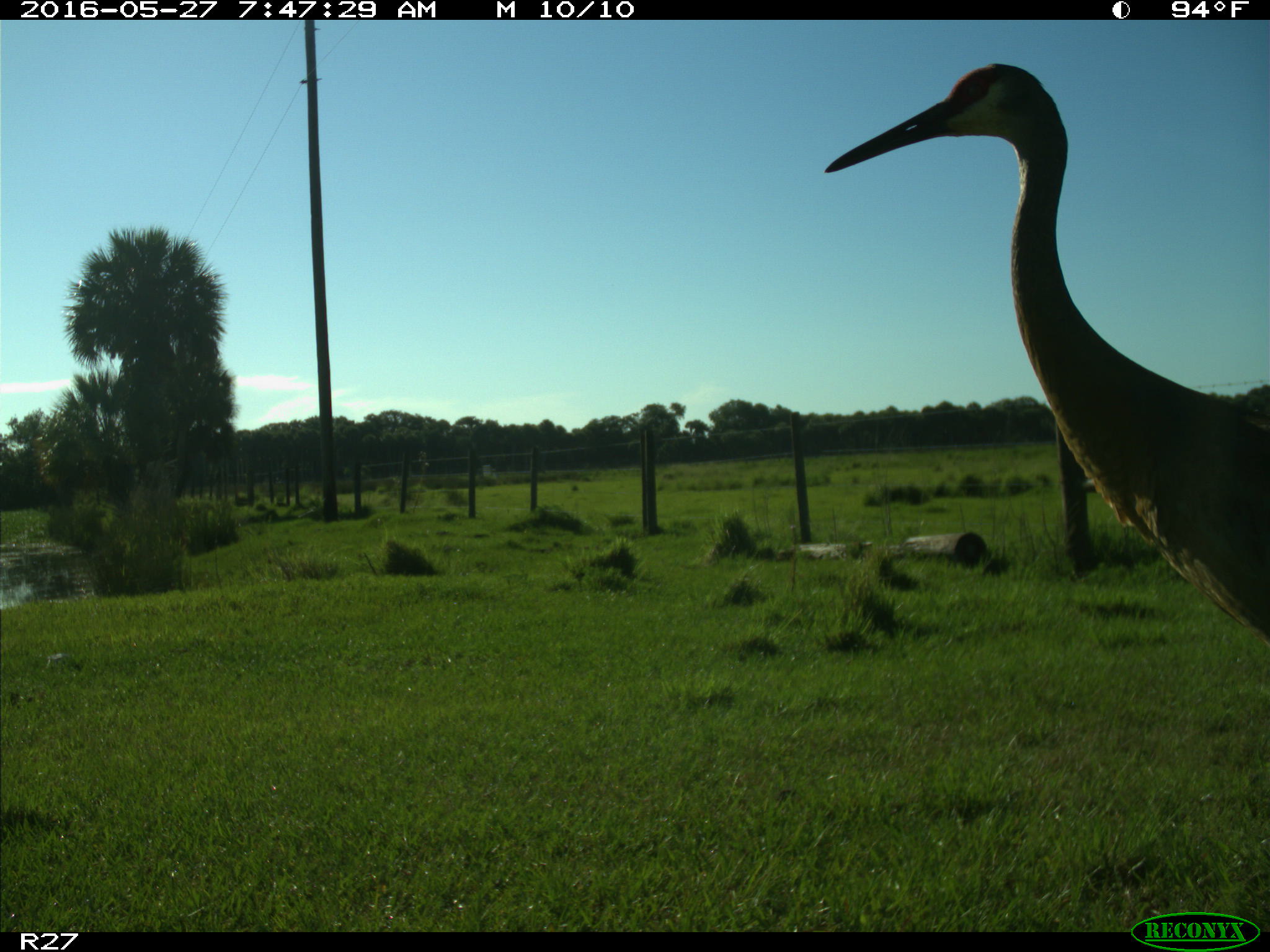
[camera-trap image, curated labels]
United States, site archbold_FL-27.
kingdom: Animalia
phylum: Chordata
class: Aves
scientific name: Aves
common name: birds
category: unidentified bird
Unidentified bird (birds) (Aves).